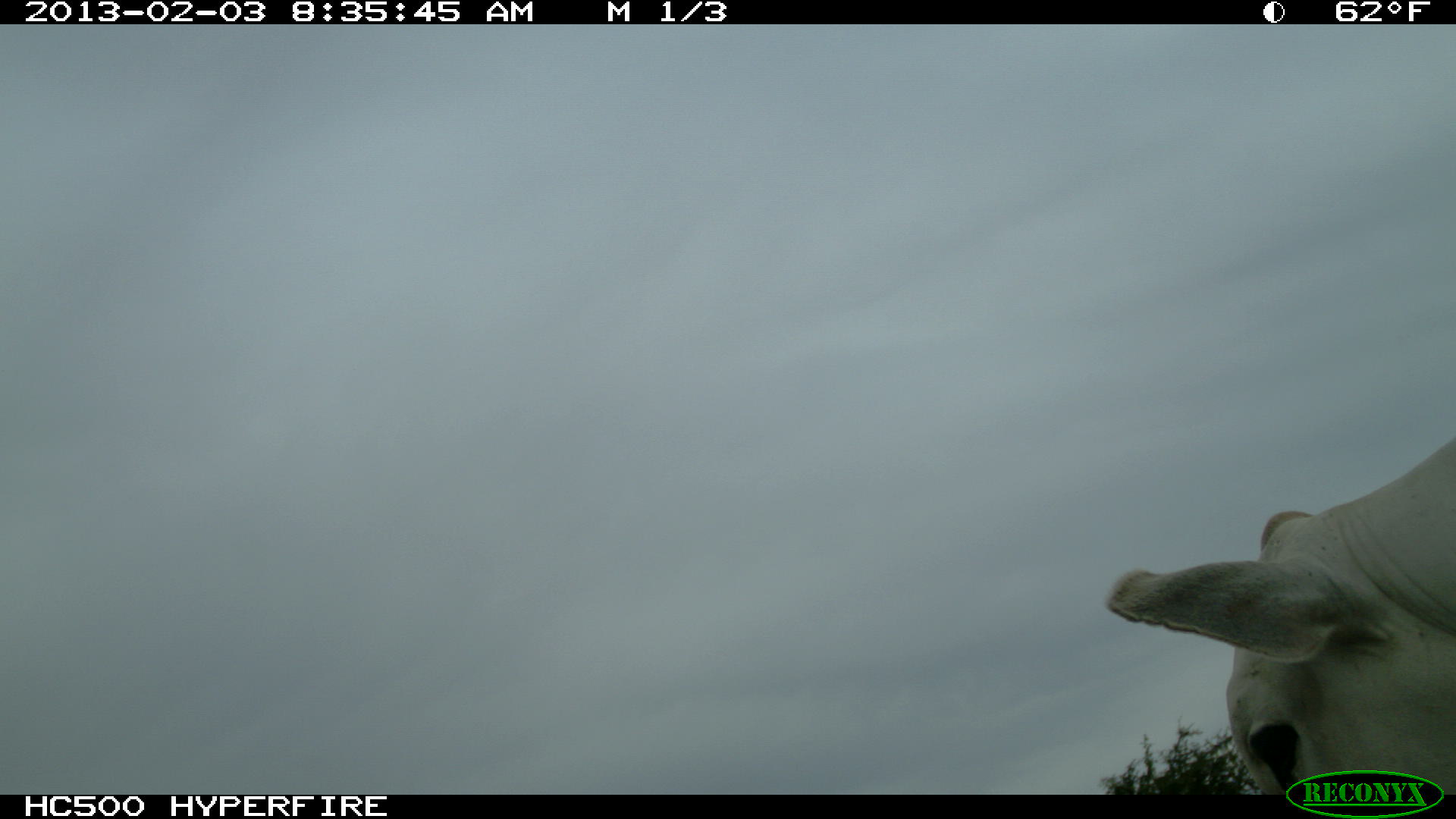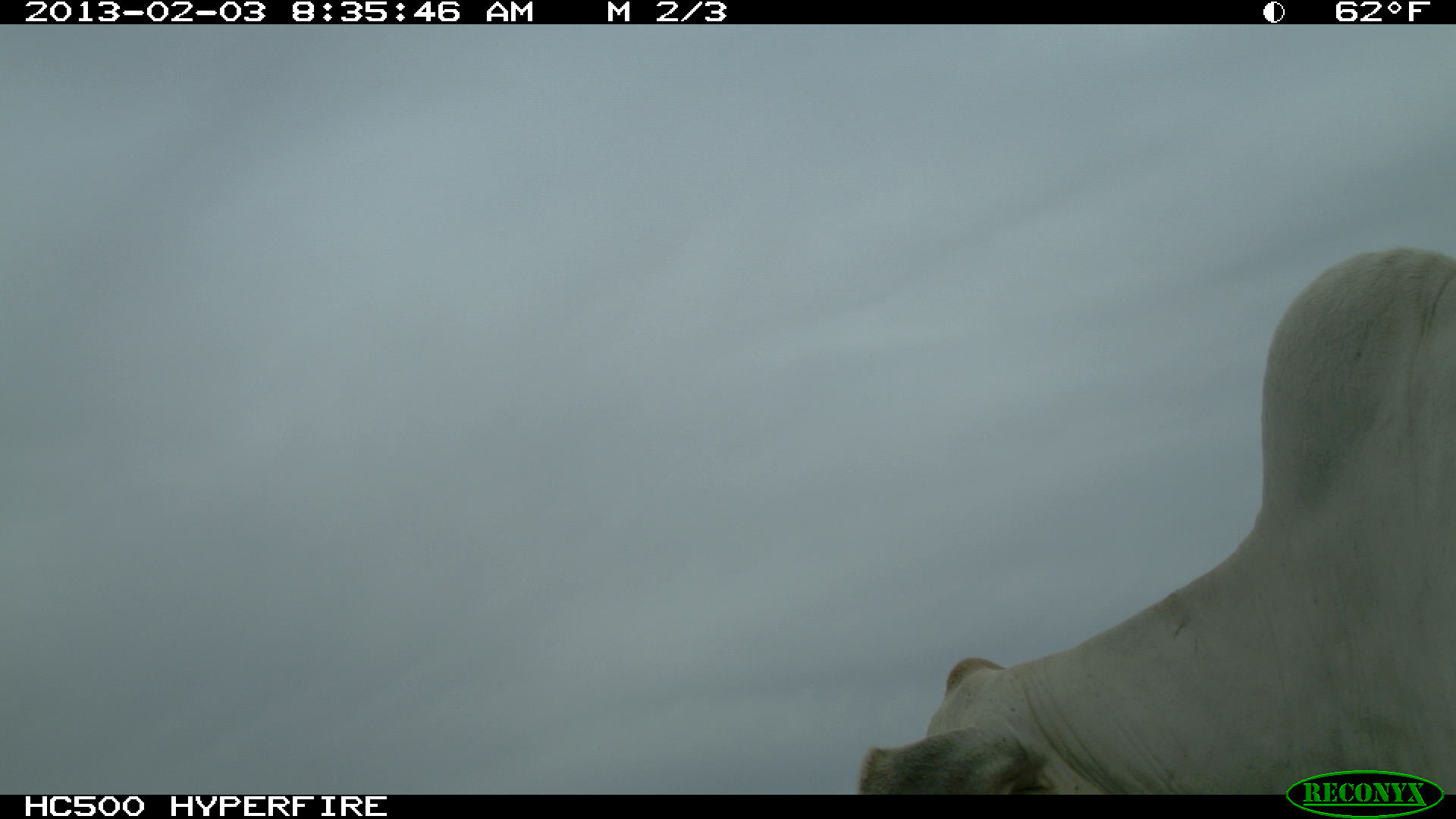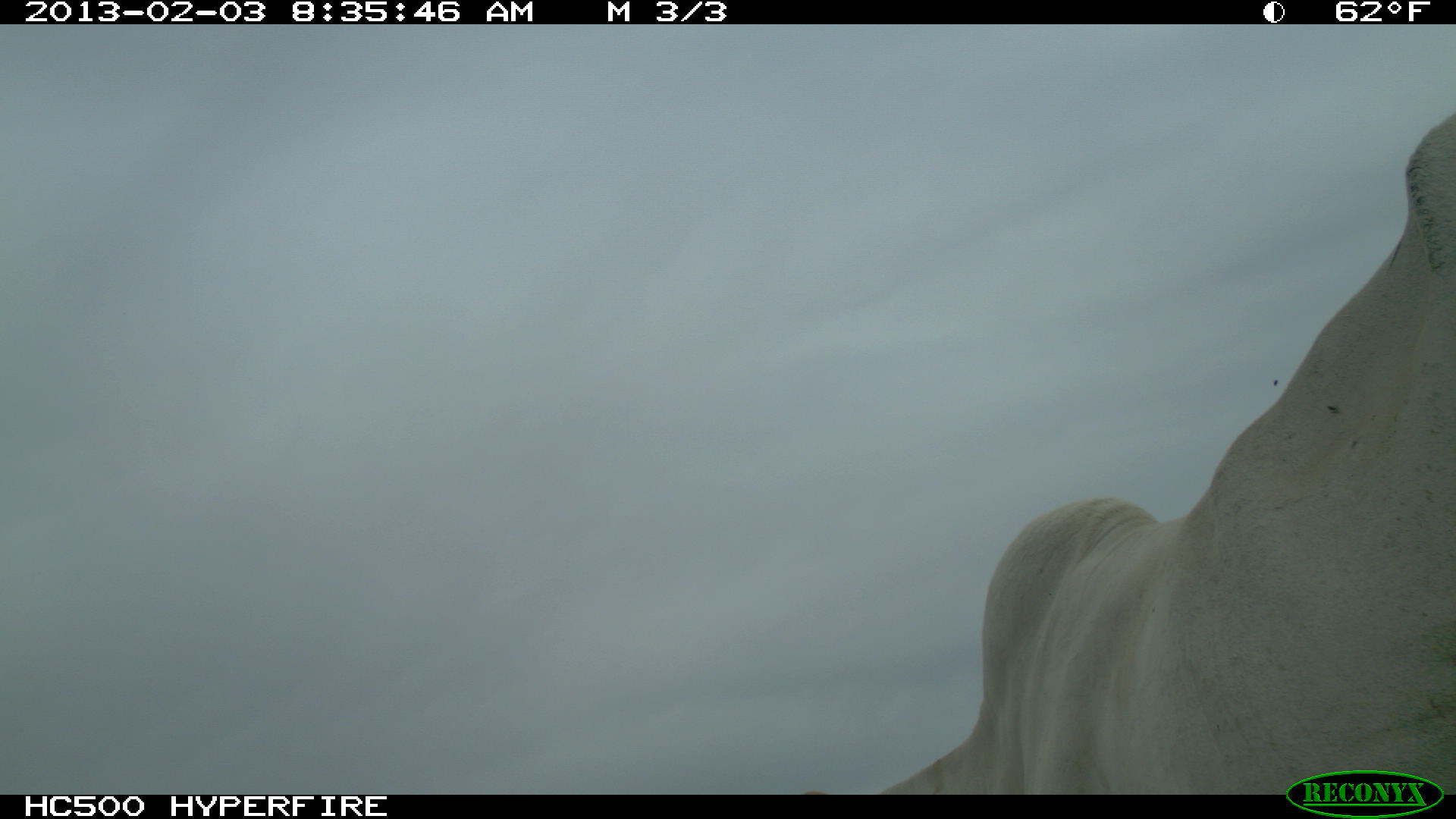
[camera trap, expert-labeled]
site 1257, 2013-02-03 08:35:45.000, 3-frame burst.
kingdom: Animalia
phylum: Chordata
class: Mammalia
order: Artiodactyla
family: Bovidae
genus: Bos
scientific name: Bos taurus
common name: domestic cattle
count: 1